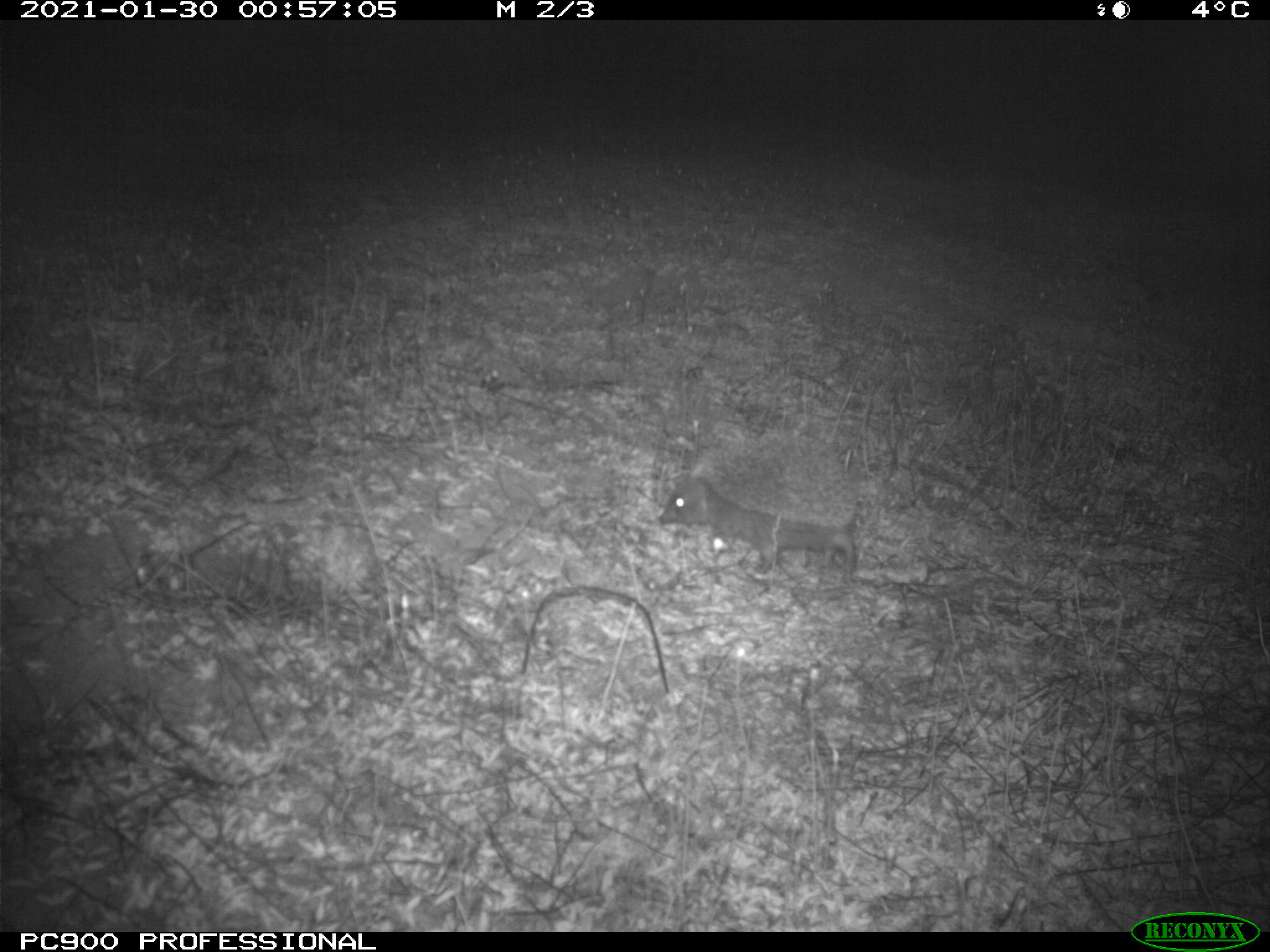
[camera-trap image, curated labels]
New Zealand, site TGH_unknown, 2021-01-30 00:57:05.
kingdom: Animalia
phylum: Chordata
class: Mammalia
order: Eulipotyphla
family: Erinaceidae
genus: Erinaceus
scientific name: Erinaceus europaeus europaeus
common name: european hedgehog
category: hedgehog